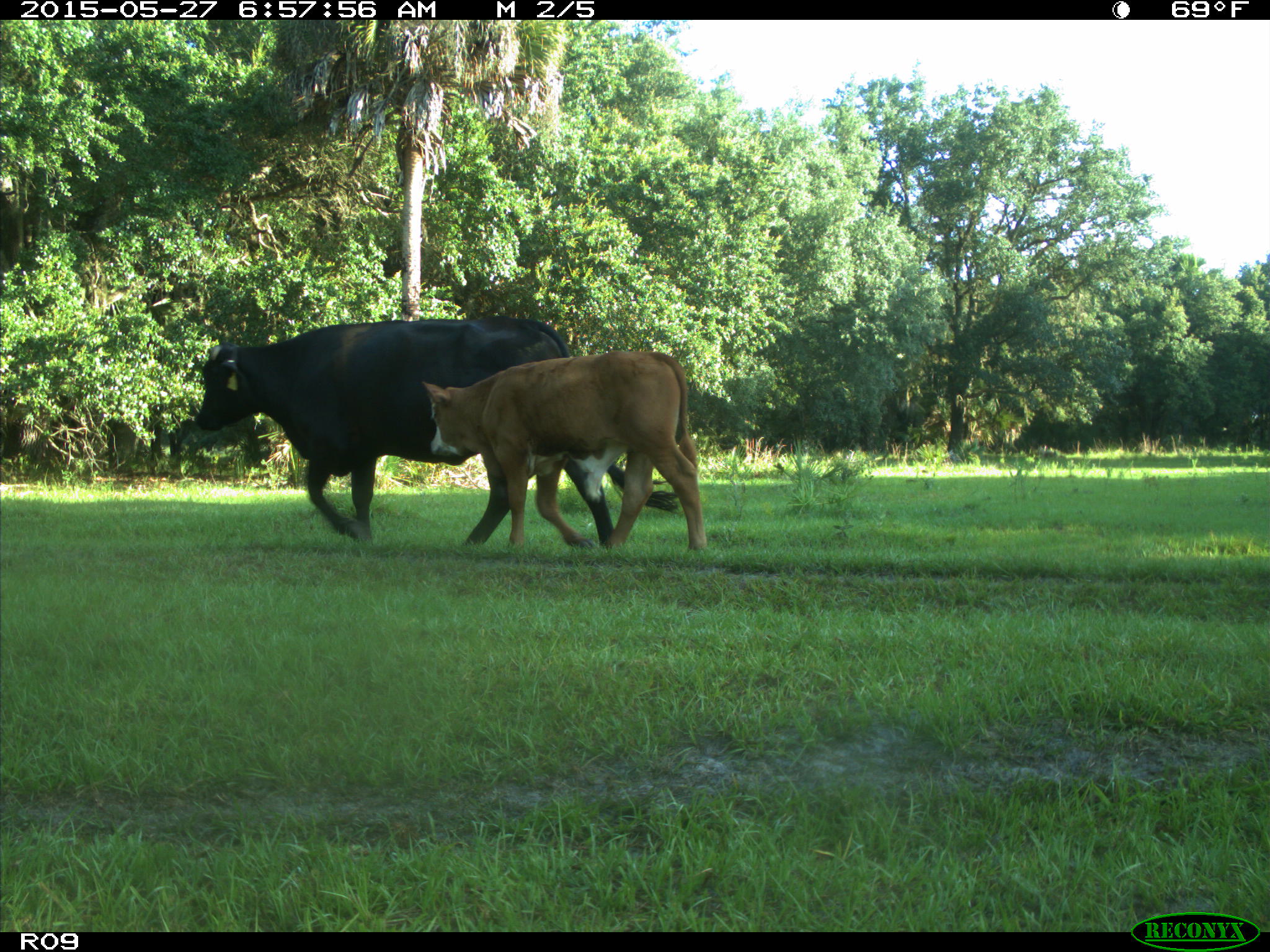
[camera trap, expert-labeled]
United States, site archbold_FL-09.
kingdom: Animalia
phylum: Chordata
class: Mammalia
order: Artiodactyla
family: Bovidae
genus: Bos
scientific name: Bos taurus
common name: domestic cow